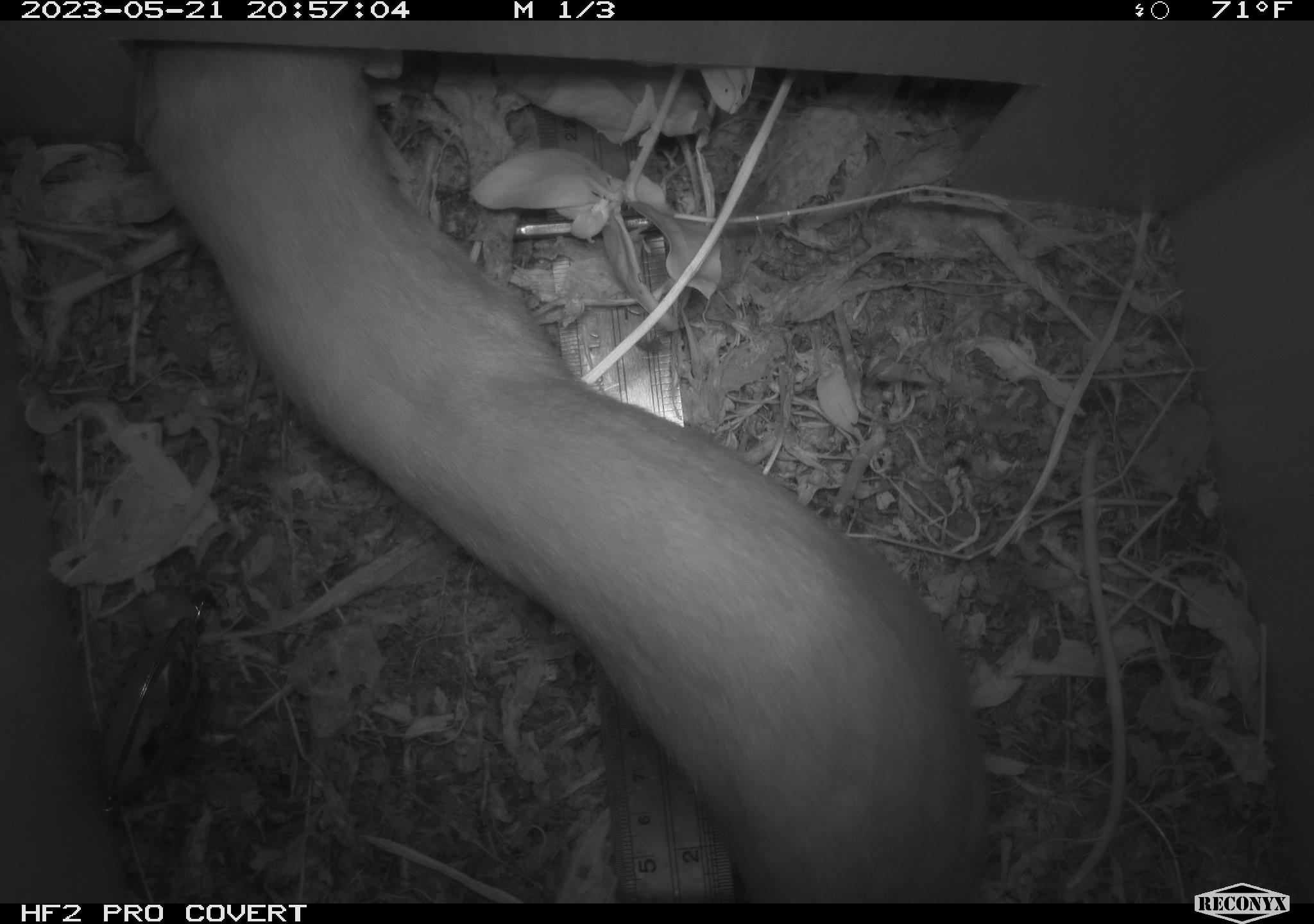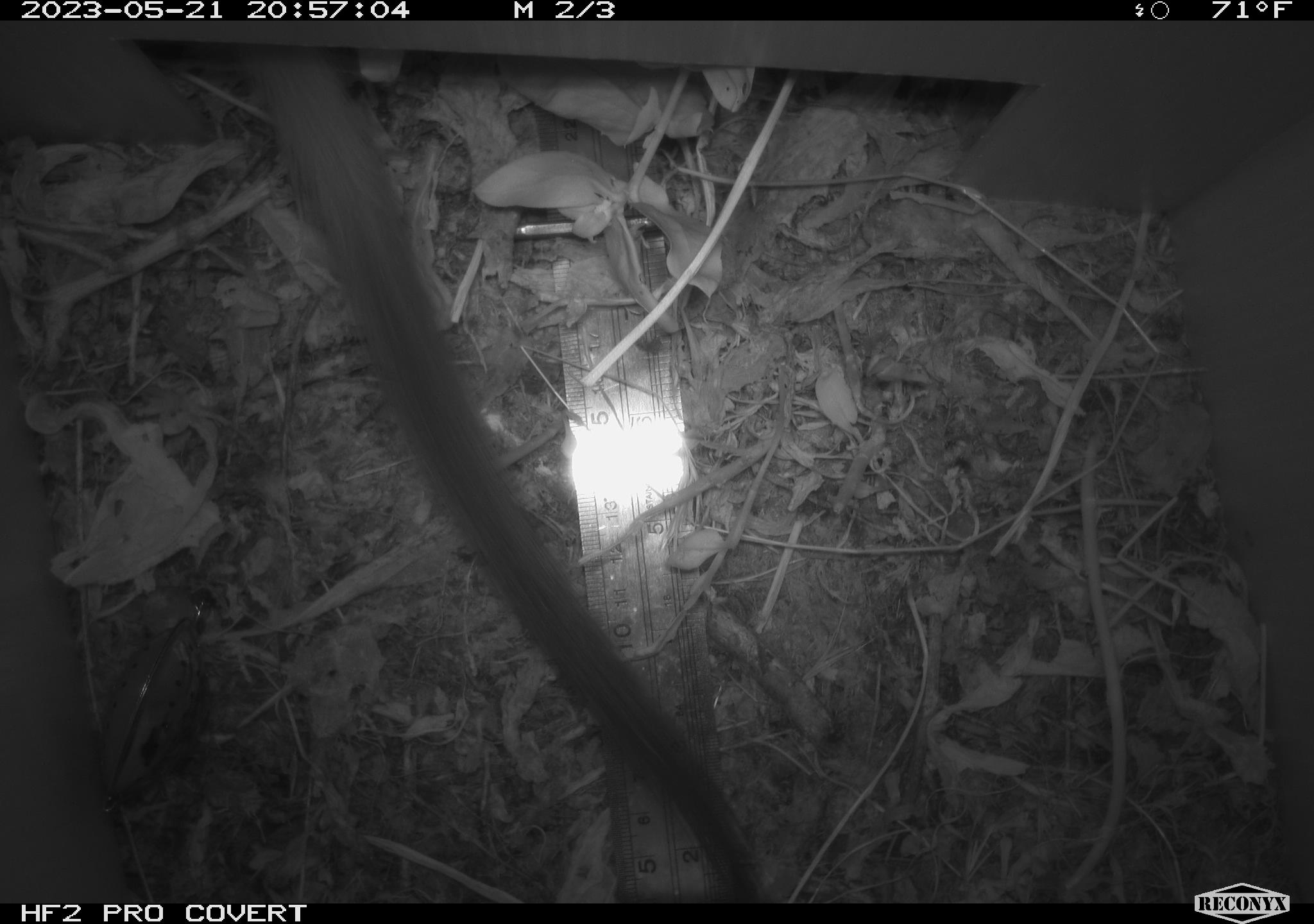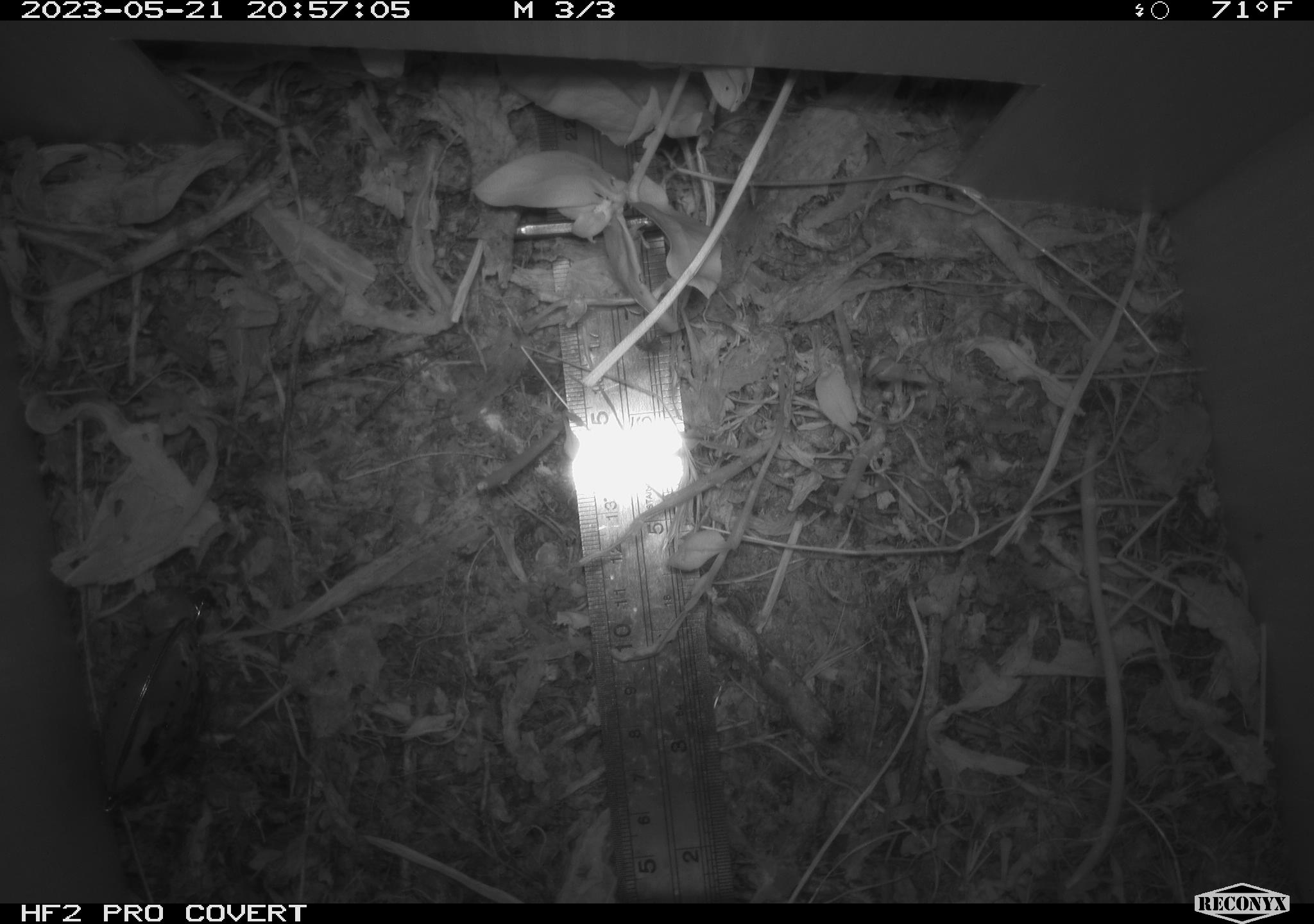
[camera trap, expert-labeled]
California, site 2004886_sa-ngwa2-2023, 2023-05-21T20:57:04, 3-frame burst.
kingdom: Animalia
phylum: Chordata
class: Mammalia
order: Carnivora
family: Mustelidae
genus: Neogale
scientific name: Neogale frenata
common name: long-tailed weasel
Long-tailed weasel (Neogale frenata).